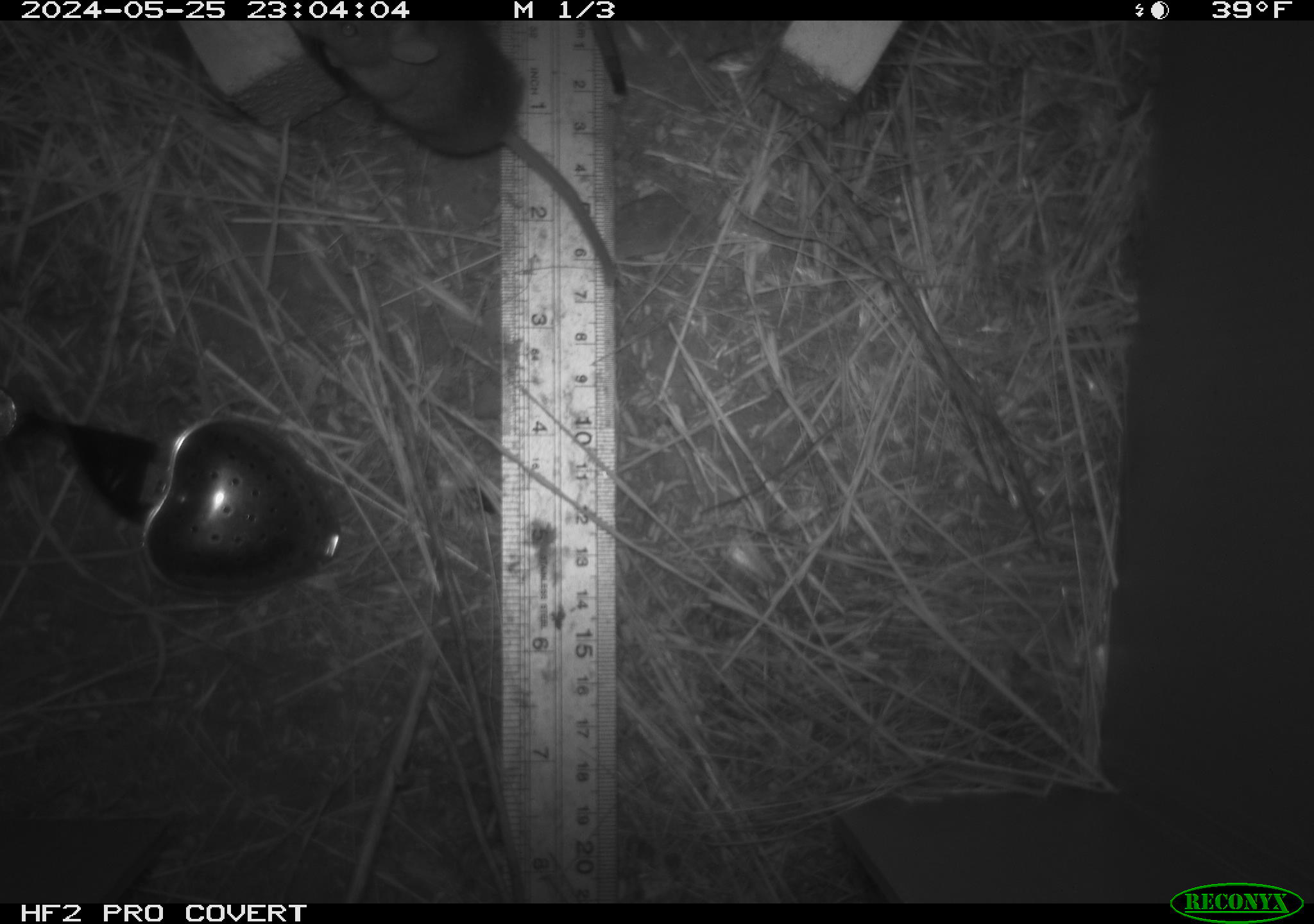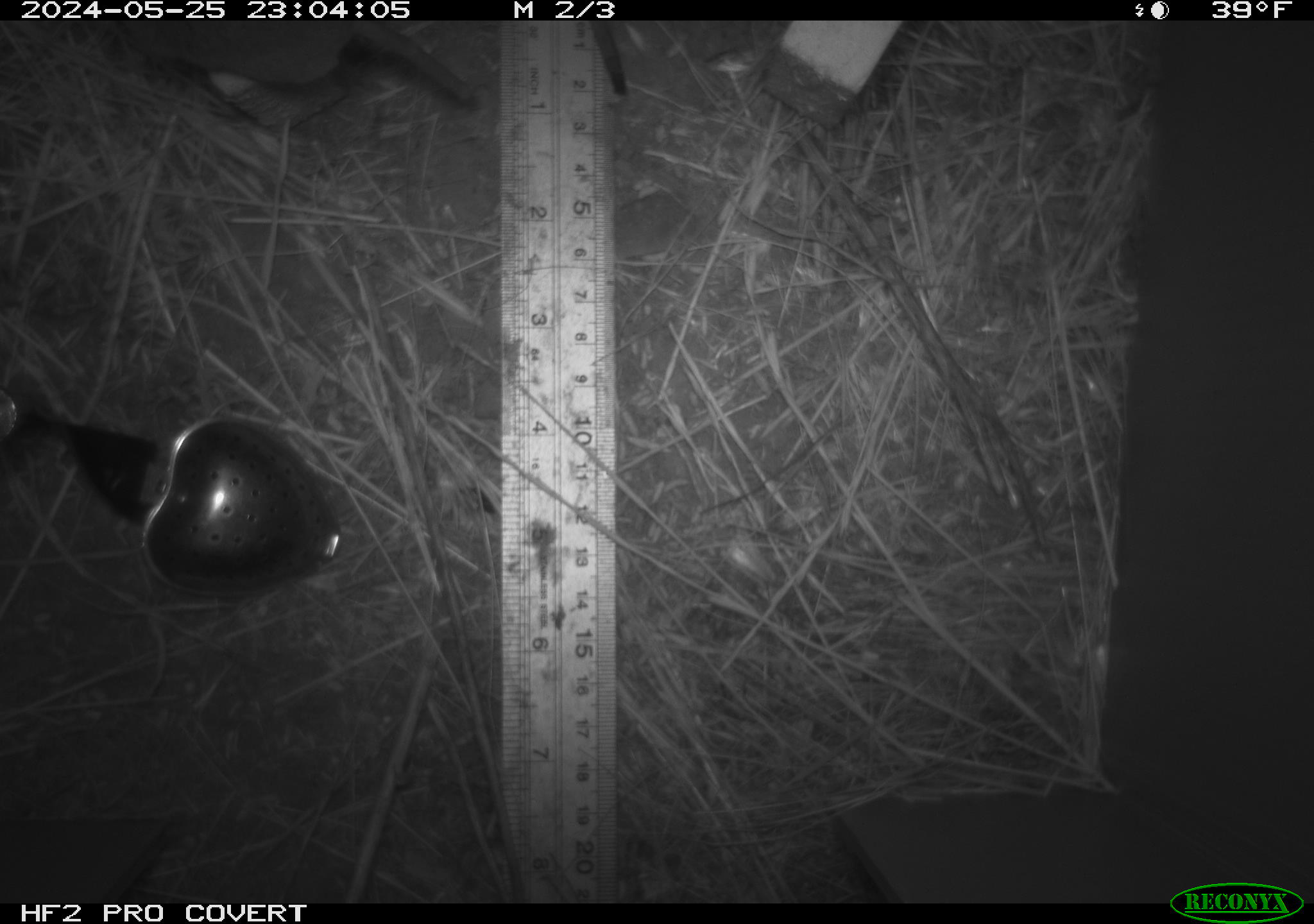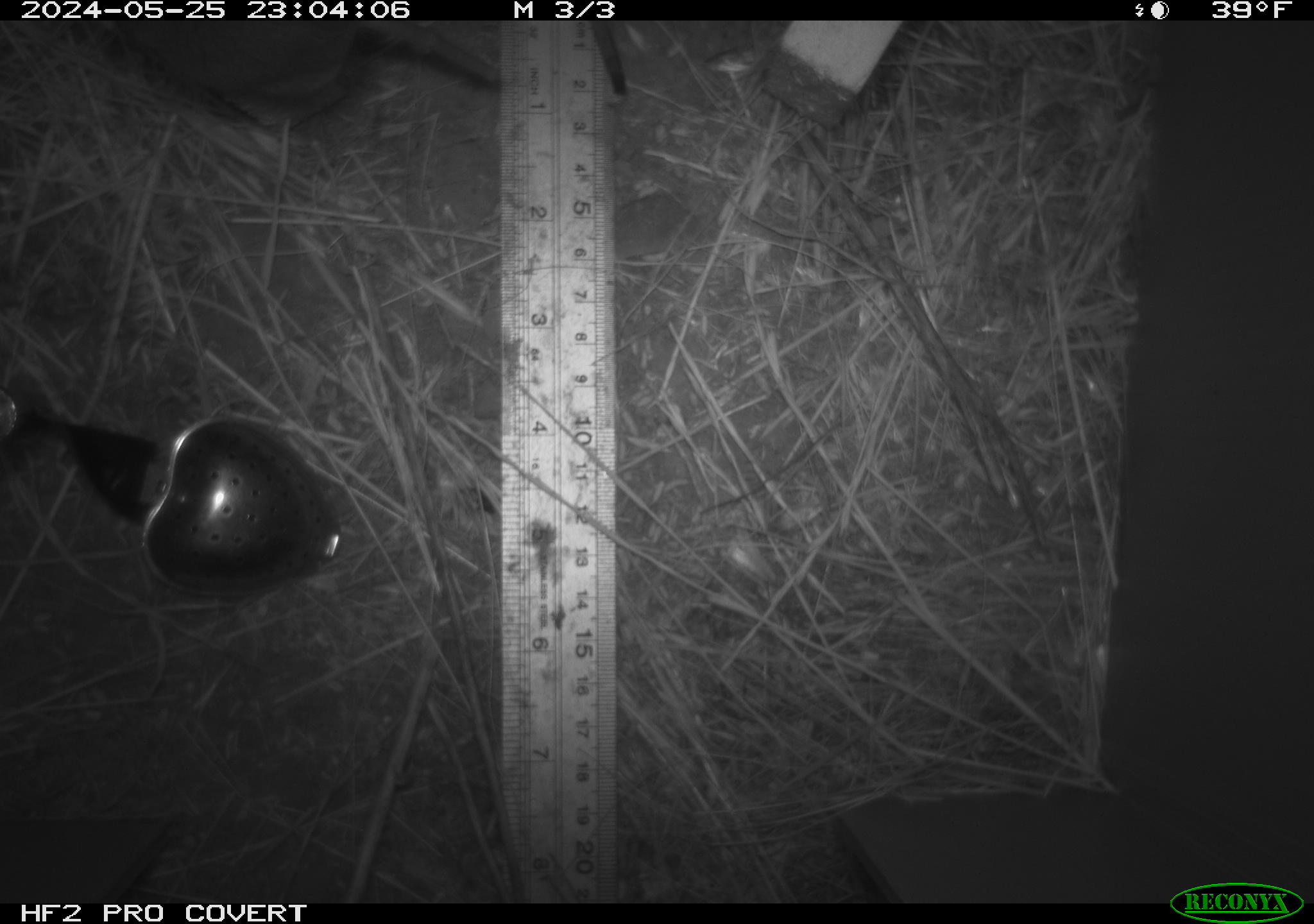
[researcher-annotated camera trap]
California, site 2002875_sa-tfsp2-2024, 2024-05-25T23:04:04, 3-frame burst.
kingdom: Animalia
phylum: Chordata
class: Mammalia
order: Rodentia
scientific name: Rodentia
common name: mouse species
Mouse species (Rodentia).